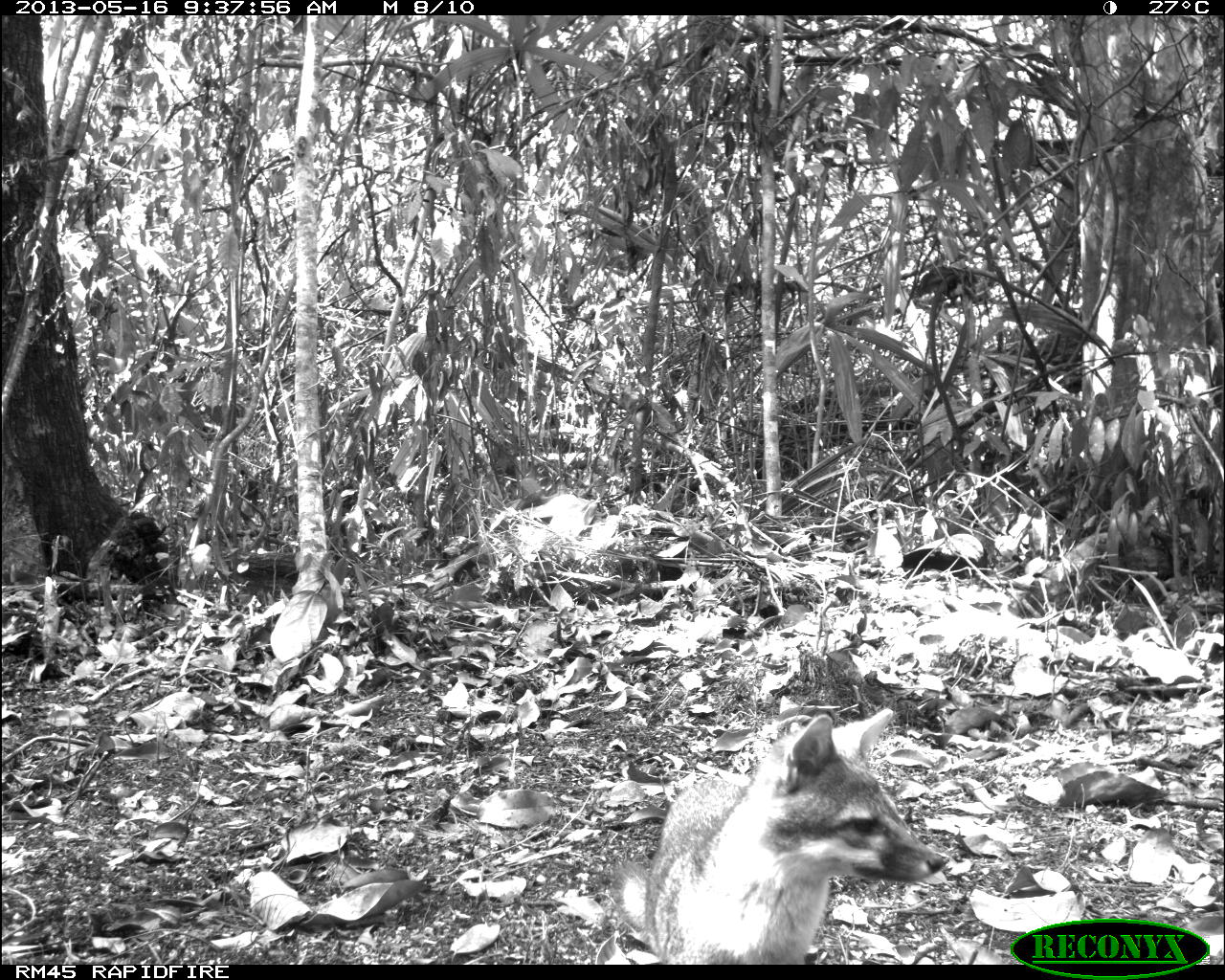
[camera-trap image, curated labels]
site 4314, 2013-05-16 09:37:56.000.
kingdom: Animalia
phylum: Chordata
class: Mammalia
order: Carnivora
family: Canidae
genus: Urocyon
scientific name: Urocyon cinereoargenteus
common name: gray fox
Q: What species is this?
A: Urocyon cinereoargenteus (gray fox).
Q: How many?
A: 1.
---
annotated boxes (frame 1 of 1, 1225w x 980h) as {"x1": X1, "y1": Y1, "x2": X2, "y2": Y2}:
urocyon cinereoargenteus: {"x1": 607, "y1": 708, "x2": 944, "y2": 965}